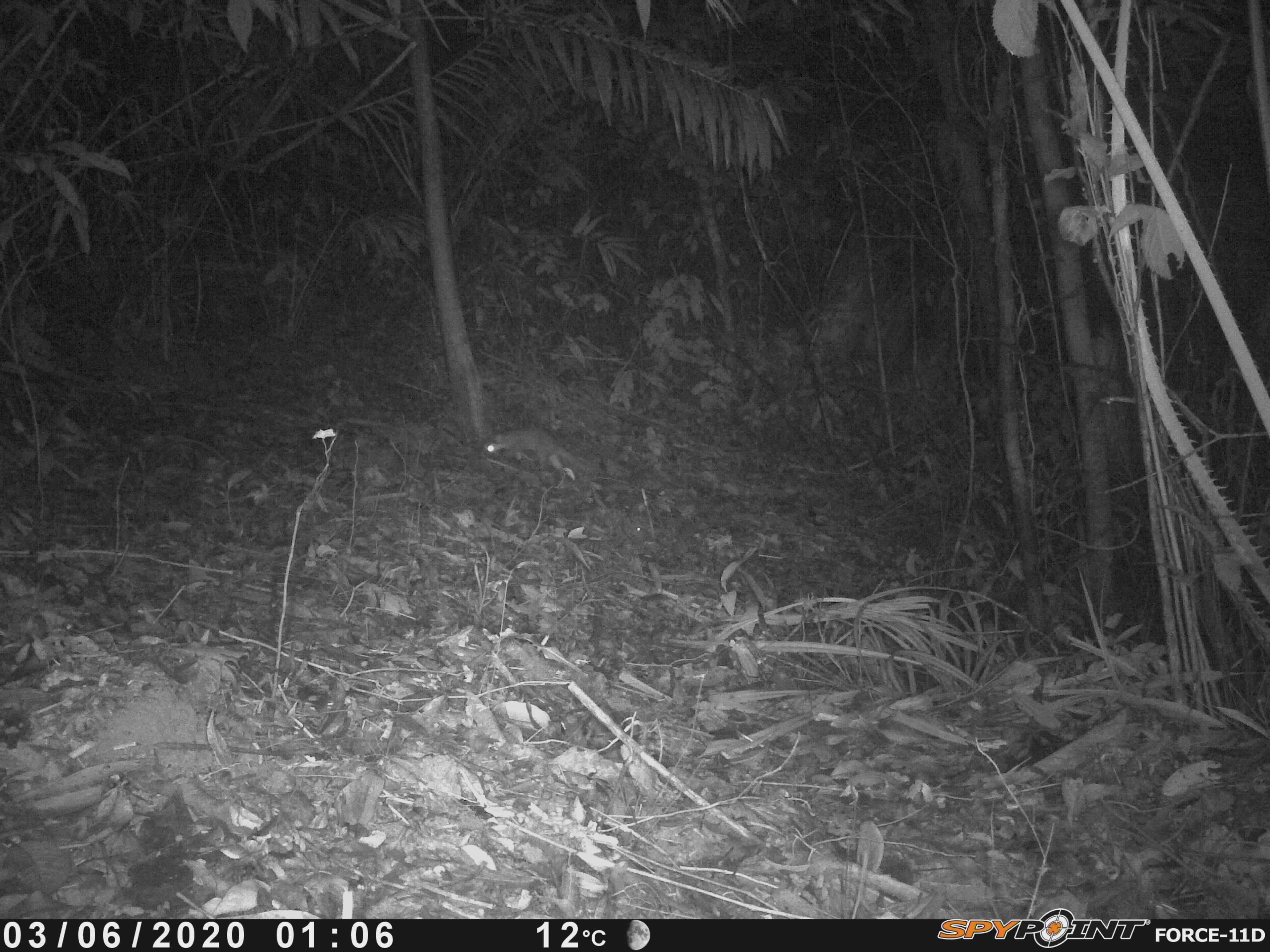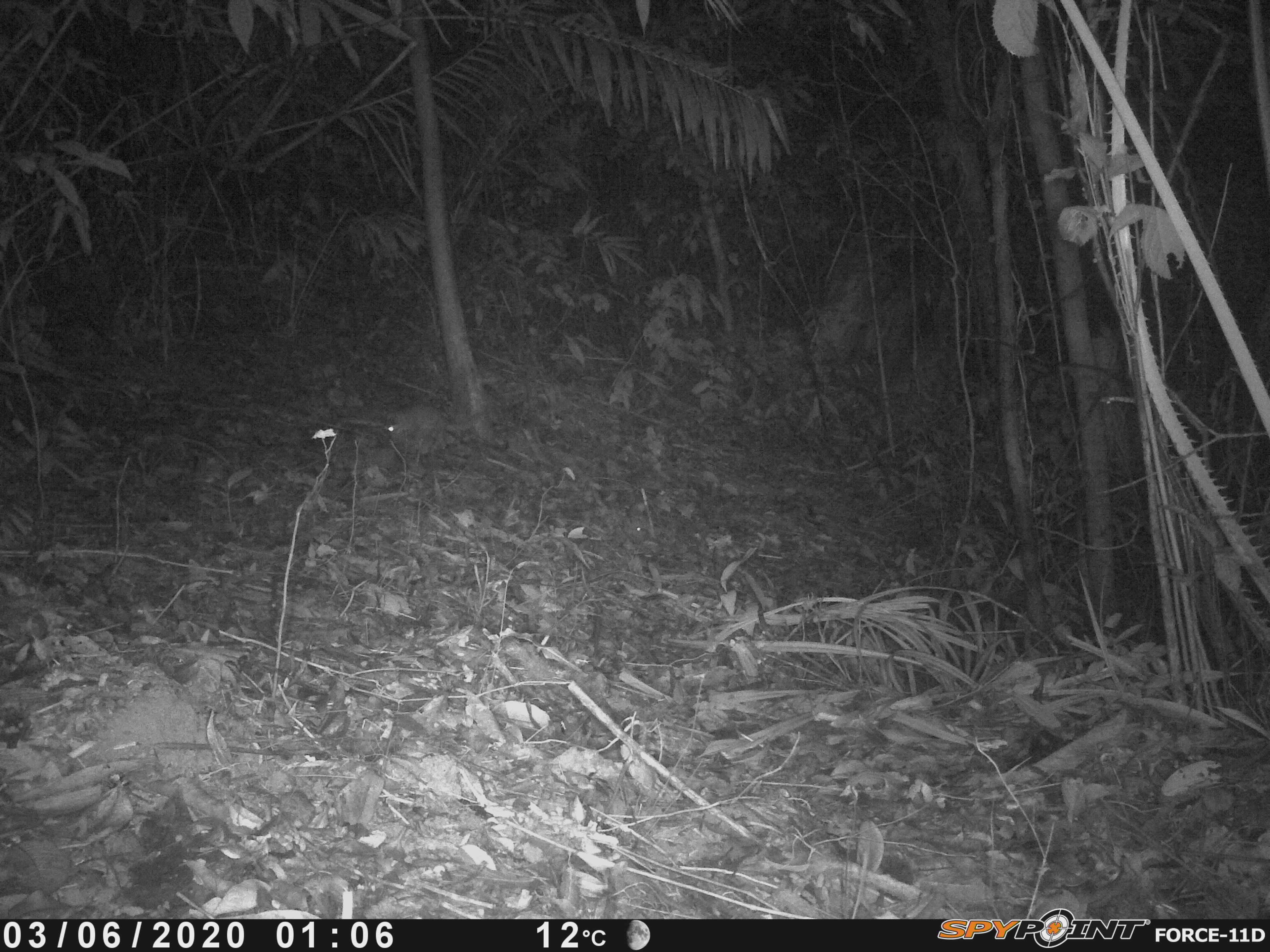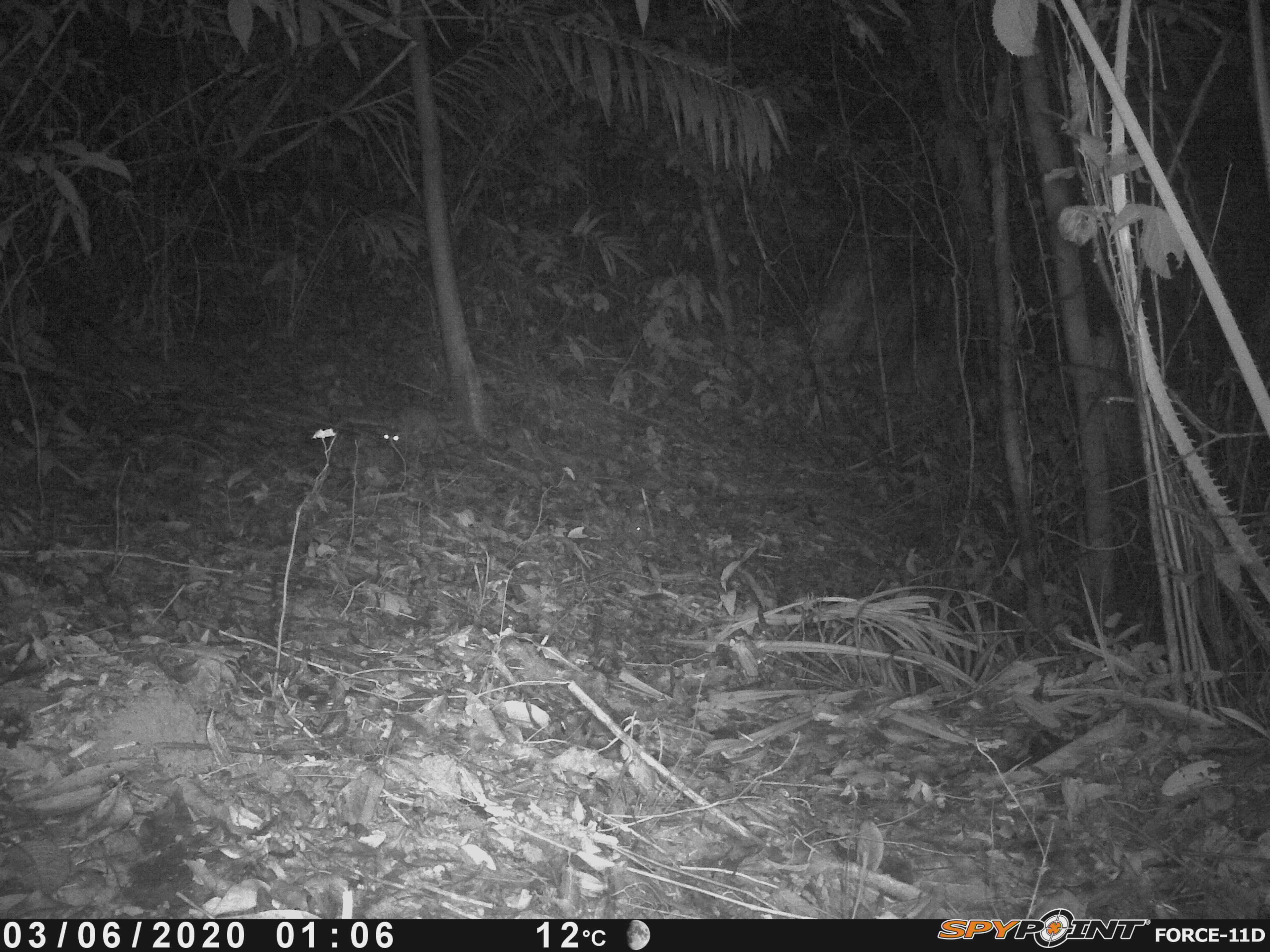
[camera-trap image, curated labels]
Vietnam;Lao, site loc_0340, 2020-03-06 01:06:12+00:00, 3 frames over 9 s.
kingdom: Animalia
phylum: Chordata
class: Mammalia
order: Carnivora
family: Mustelidae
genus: Melogale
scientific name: Melogale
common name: ferret badger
Ferret badger (Melogale). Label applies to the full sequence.